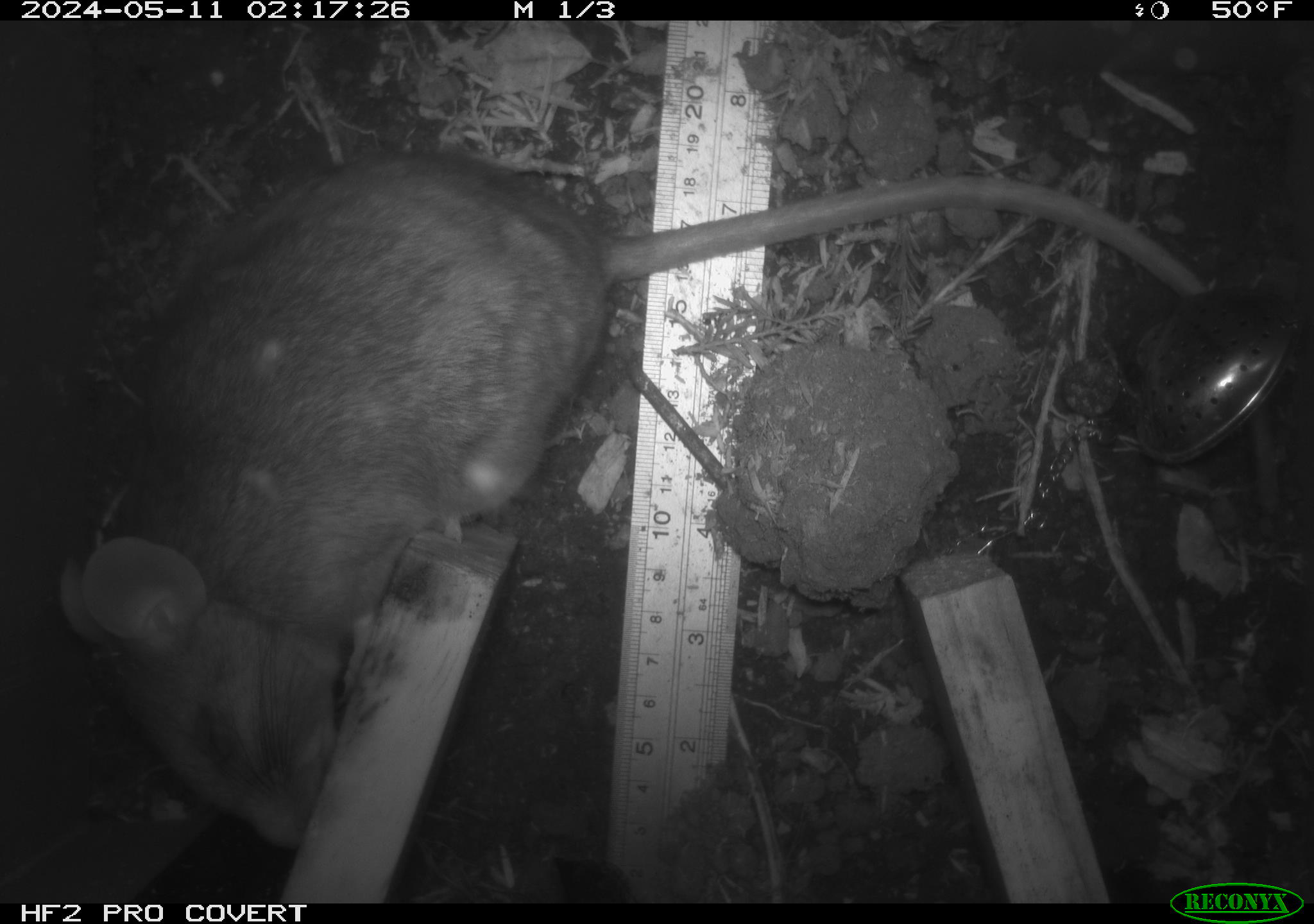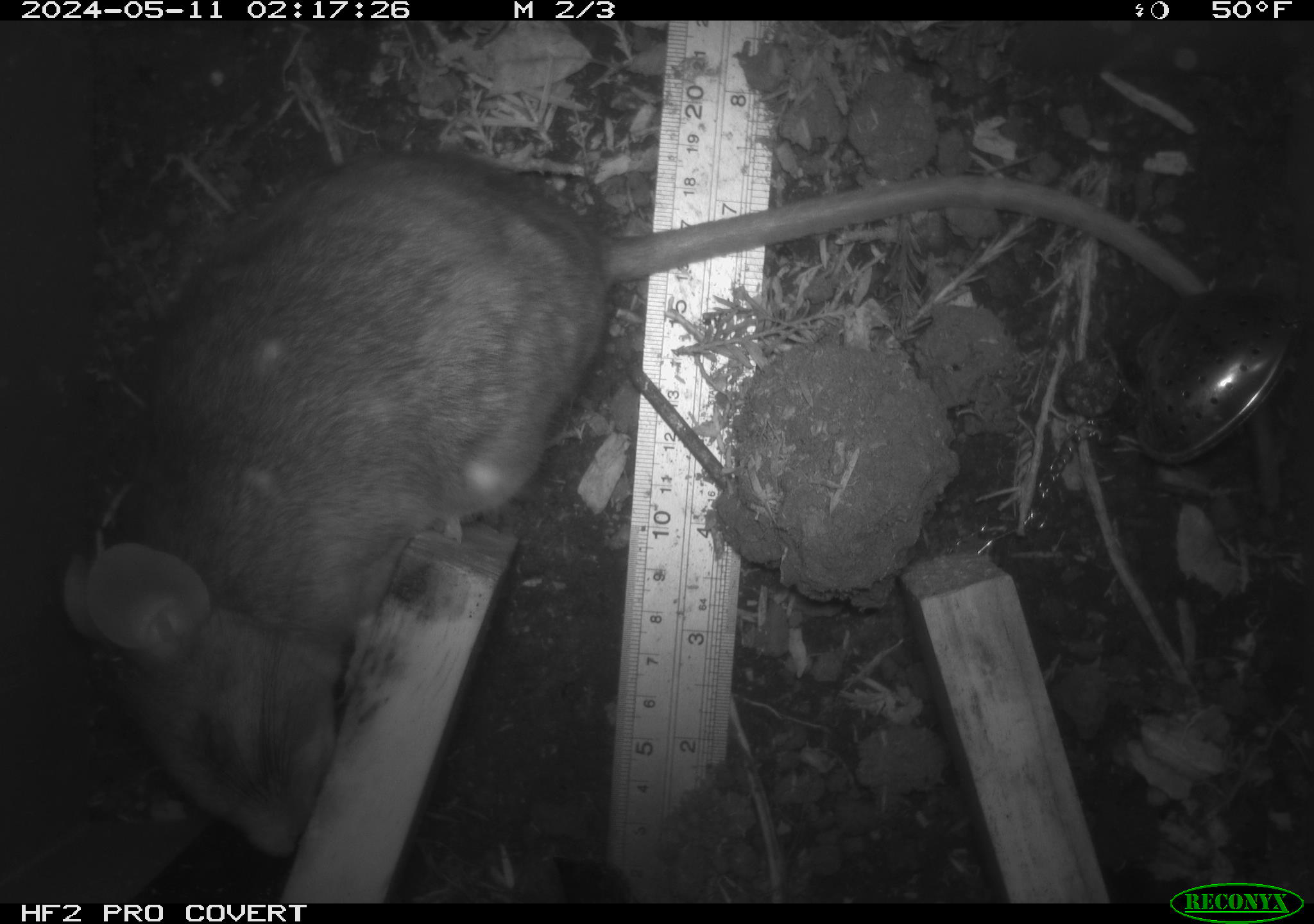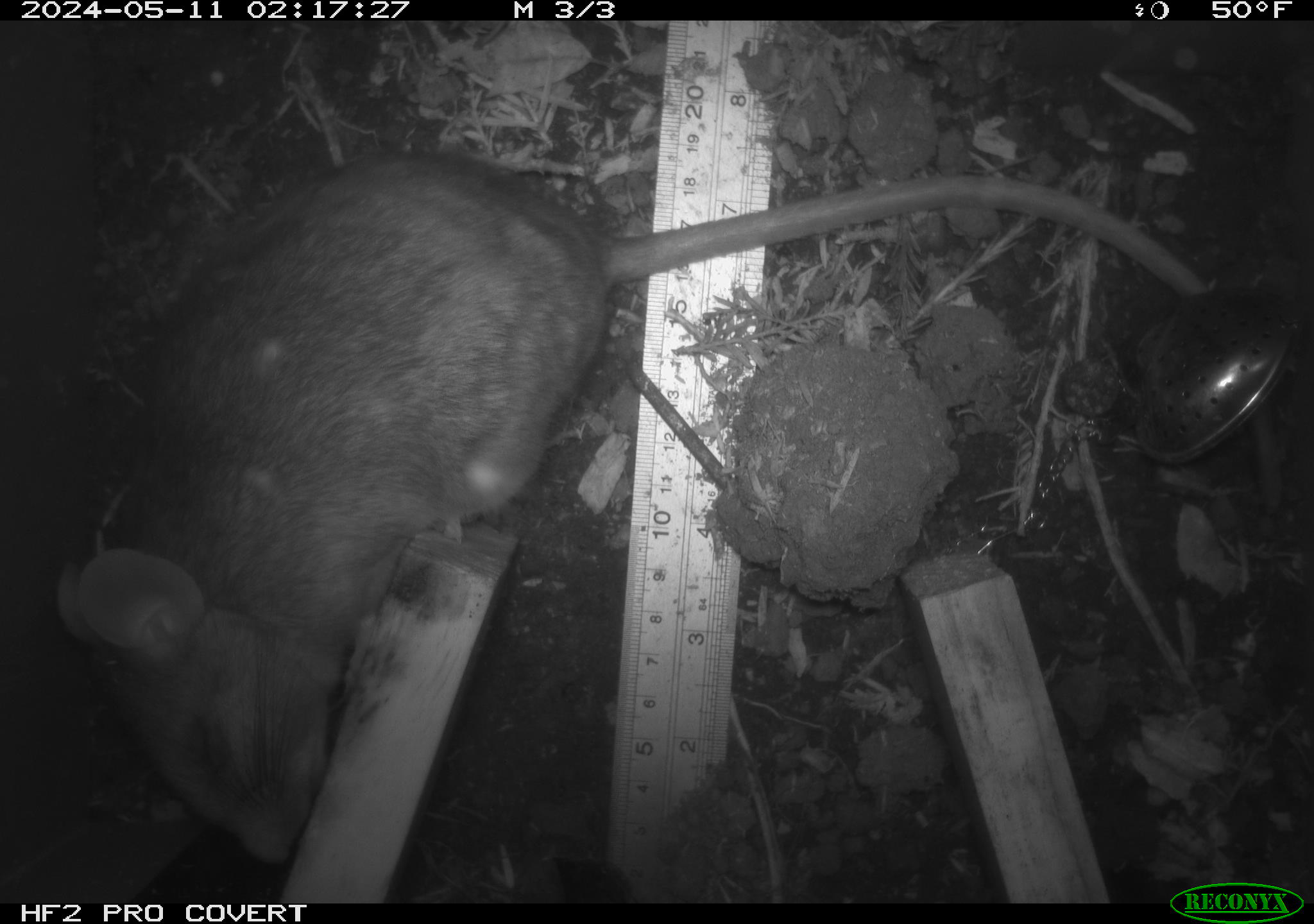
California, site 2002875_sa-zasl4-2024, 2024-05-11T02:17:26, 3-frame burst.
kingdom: Animalia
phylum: Chordata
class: Mammalia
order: Rodentia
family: Cricetidae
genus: Neotoma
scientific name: Neotoma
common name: pack rat or woodrat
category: neotoma species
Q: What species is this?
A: Neotoma species (pack rat or woodrat) (Neotoma).